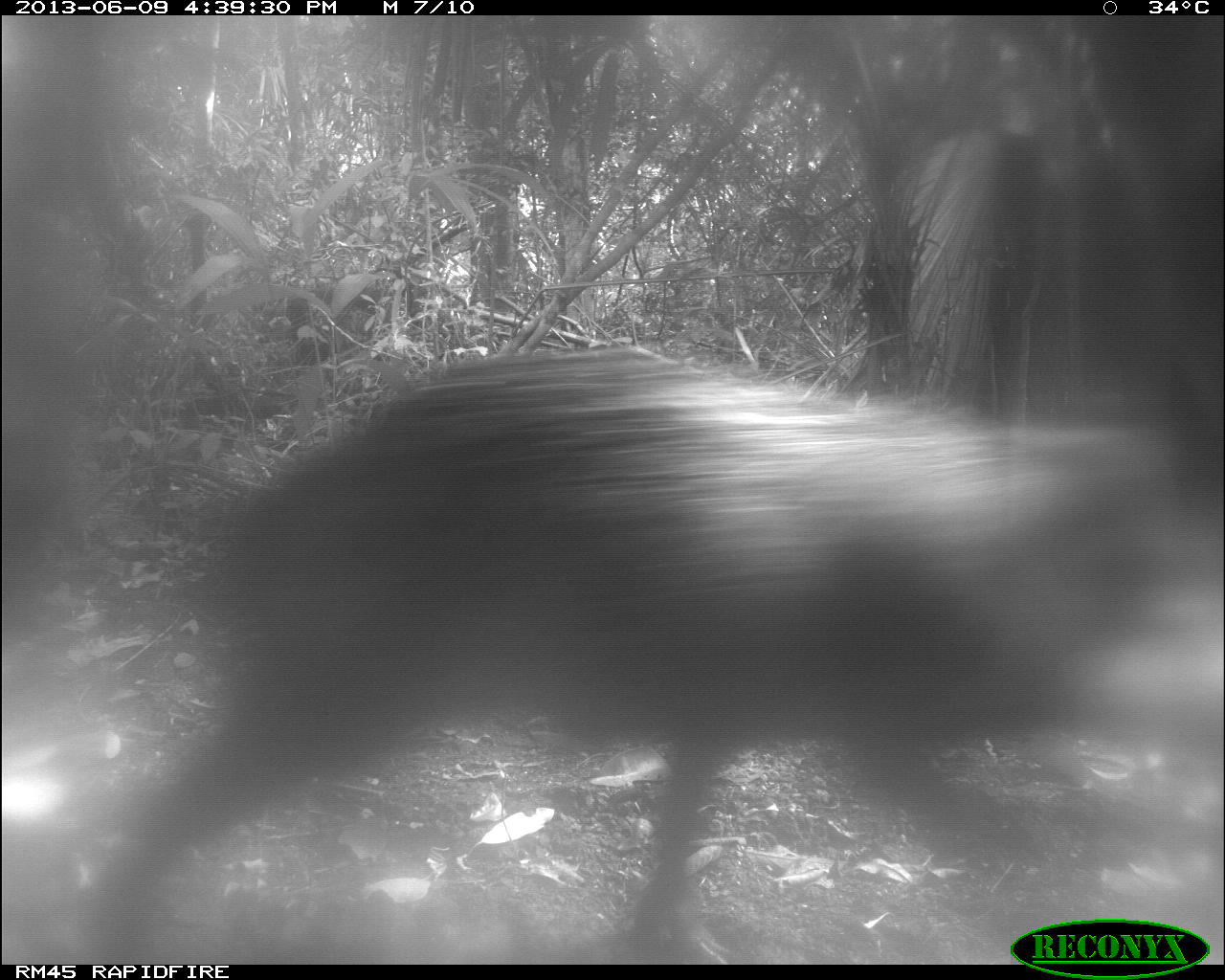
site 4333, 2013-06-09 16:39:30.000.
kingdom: Animalia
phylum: Chordata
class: Mammalia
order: Artiodactyla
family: Tayassuidae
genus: Tayassu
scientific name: Tayassu pecari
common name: white-lipped peccary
Tayassu pecari (white-lipped peccary), count 1.